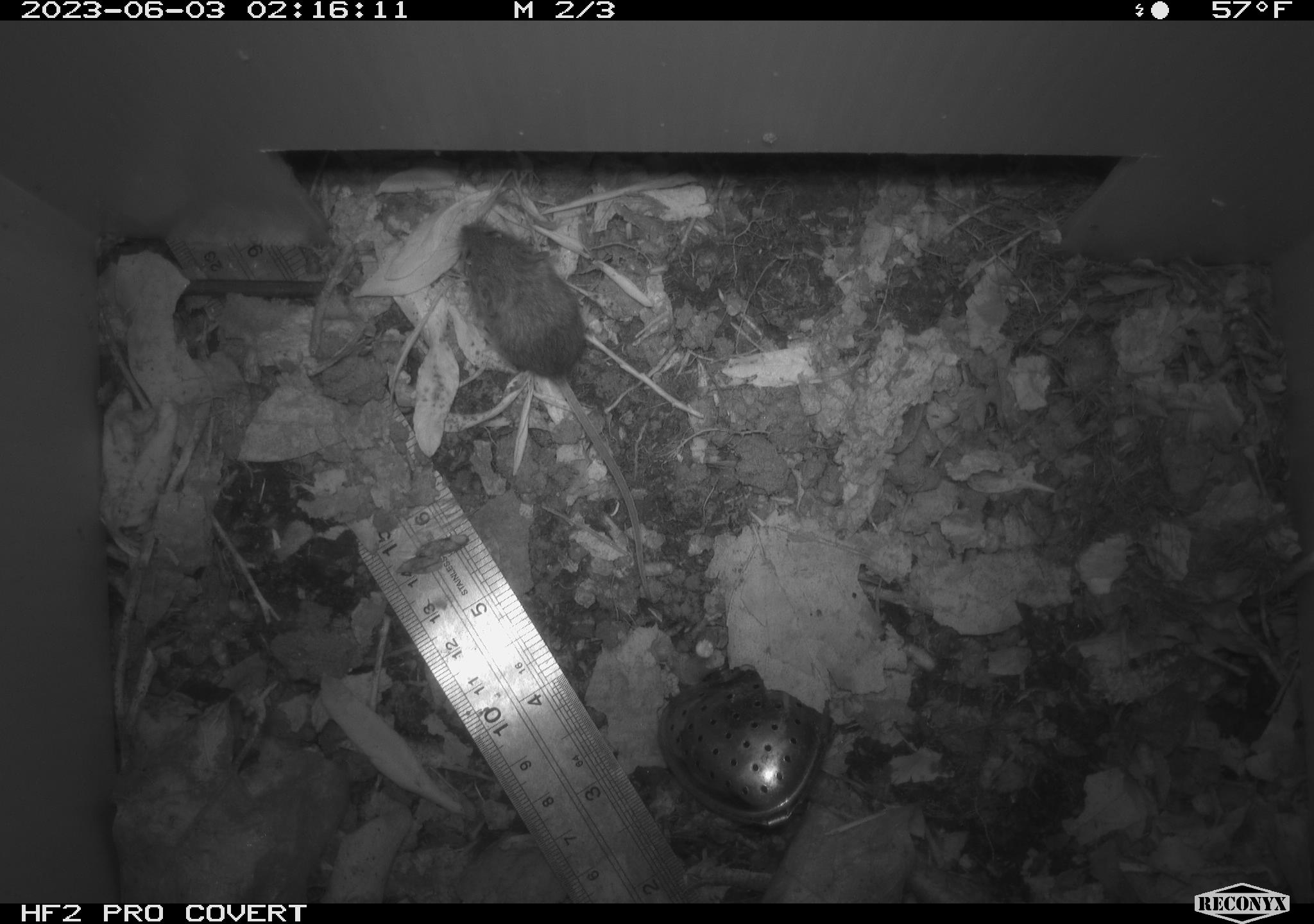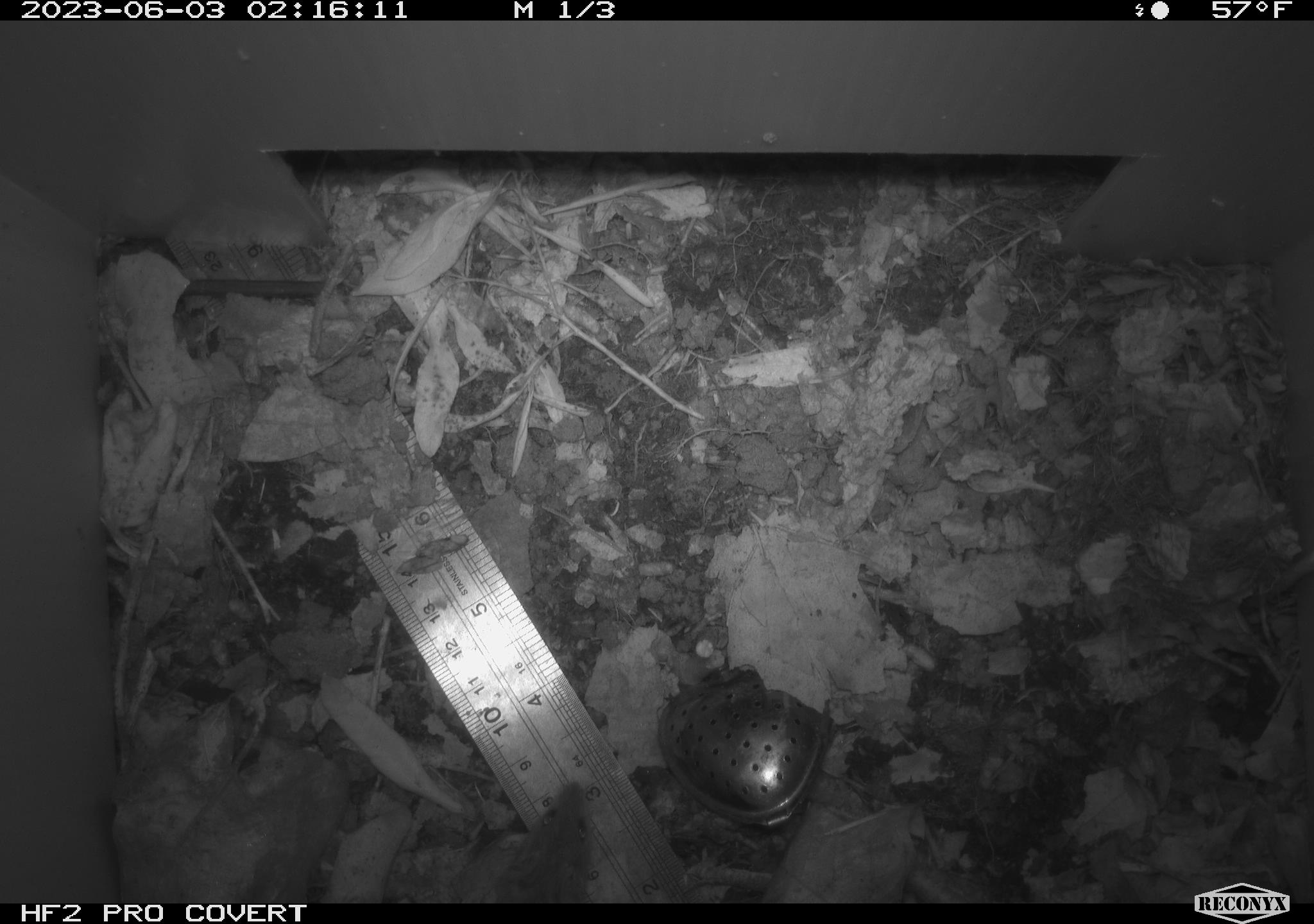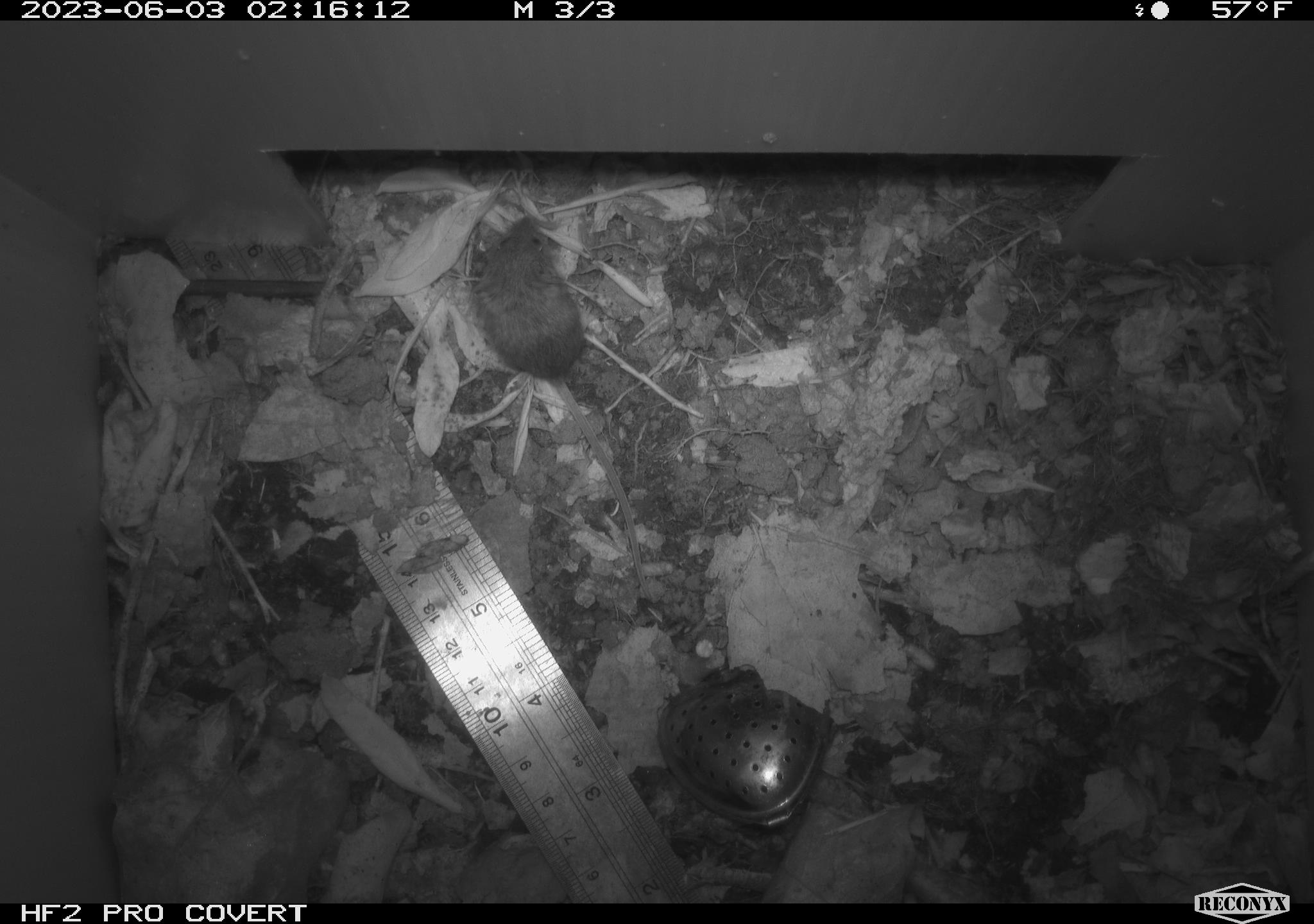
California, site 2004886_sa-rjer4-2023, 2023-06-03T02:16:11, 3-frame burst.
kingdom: Animalia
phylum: Chordata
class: Mammalia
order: Rodentia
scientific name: Rodentia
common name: mouse species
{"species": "mouse species (Rodentia)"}